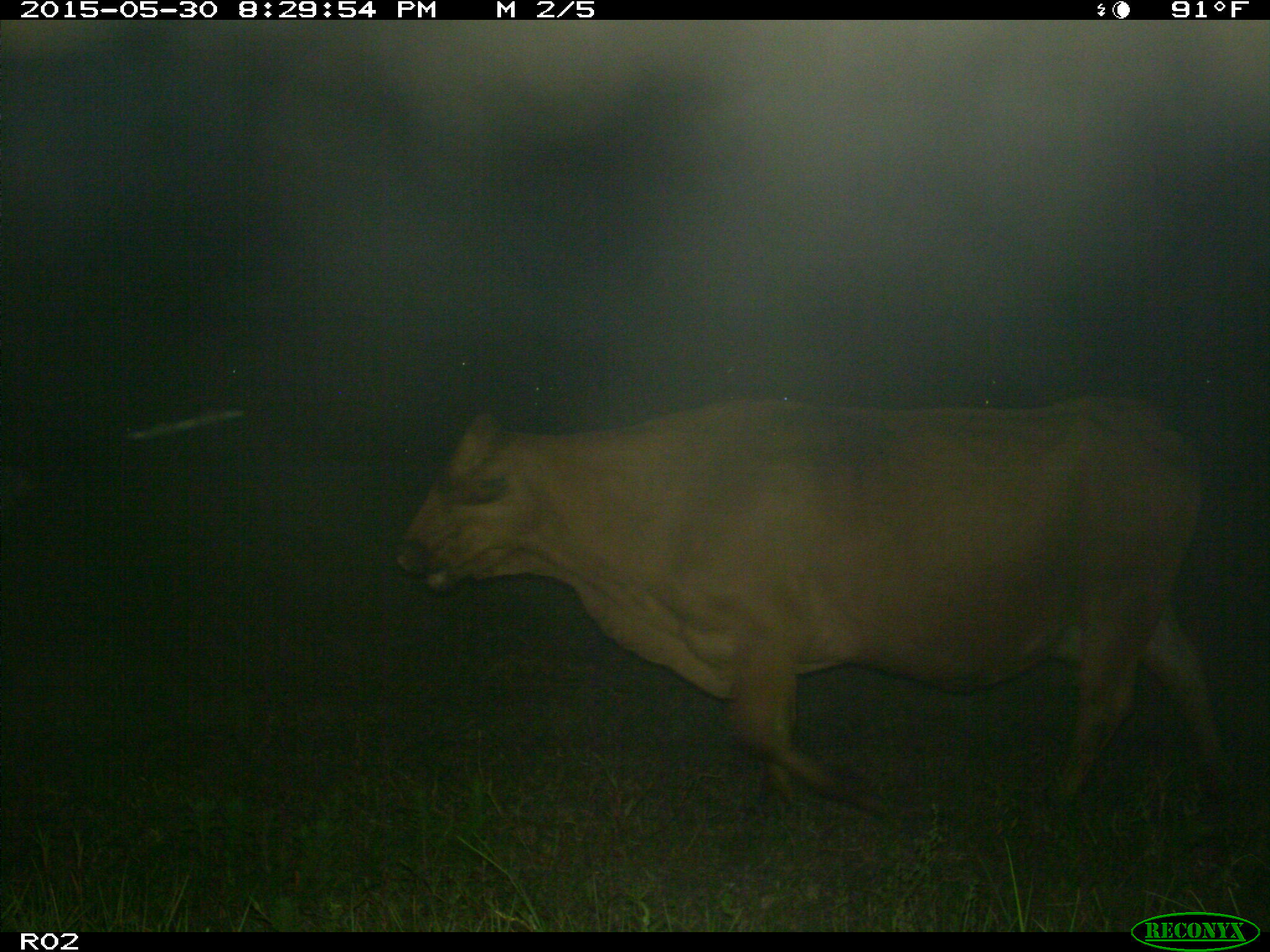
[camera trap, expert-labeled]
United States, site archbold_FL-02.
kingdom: Animalia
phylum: Chordata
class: Mammalia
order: Artiodactyla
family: Bovidae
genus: Bos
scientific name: Bos taurus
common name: domestic cow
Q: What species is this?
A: Bos taurus (domestic cow).